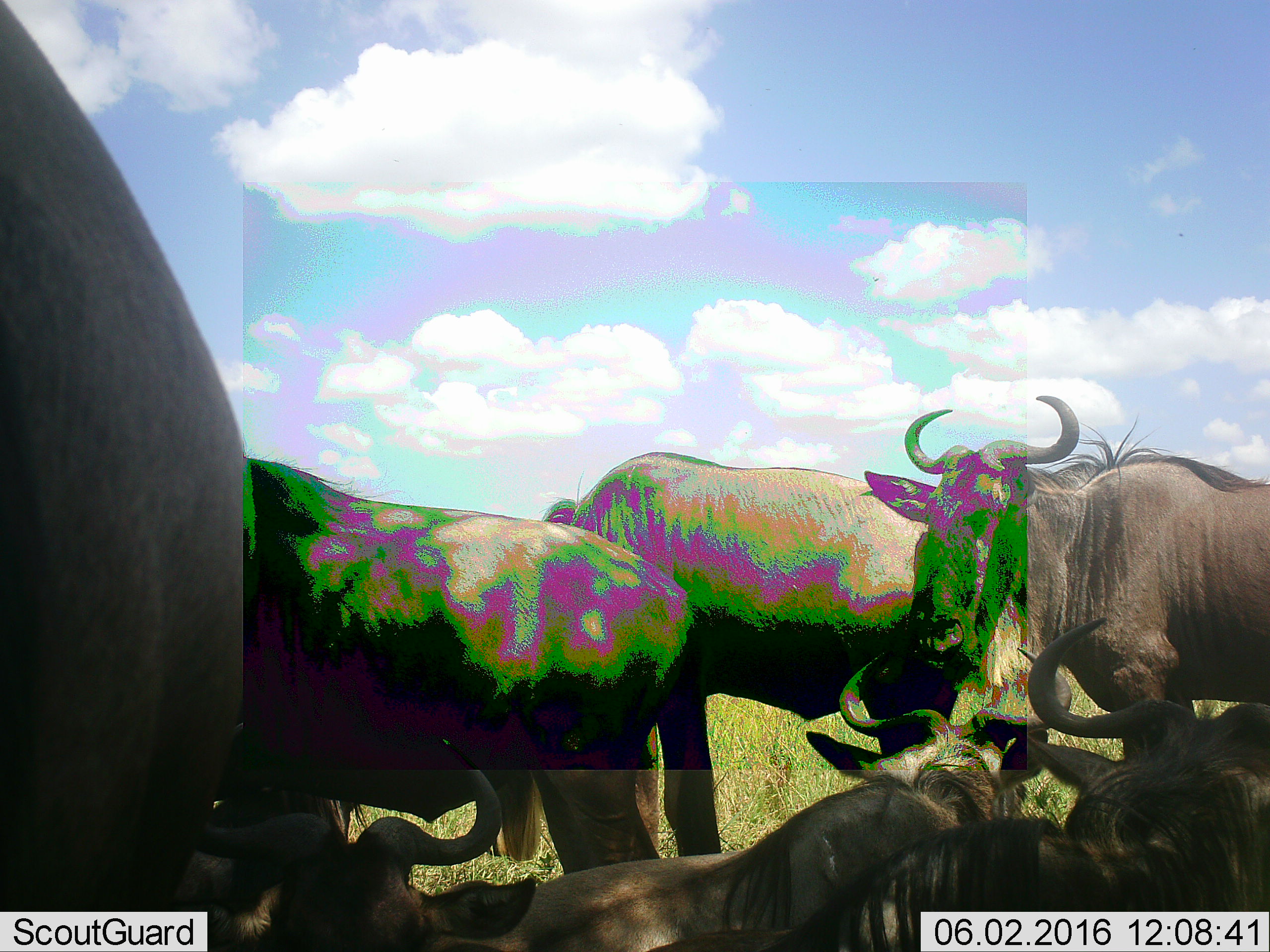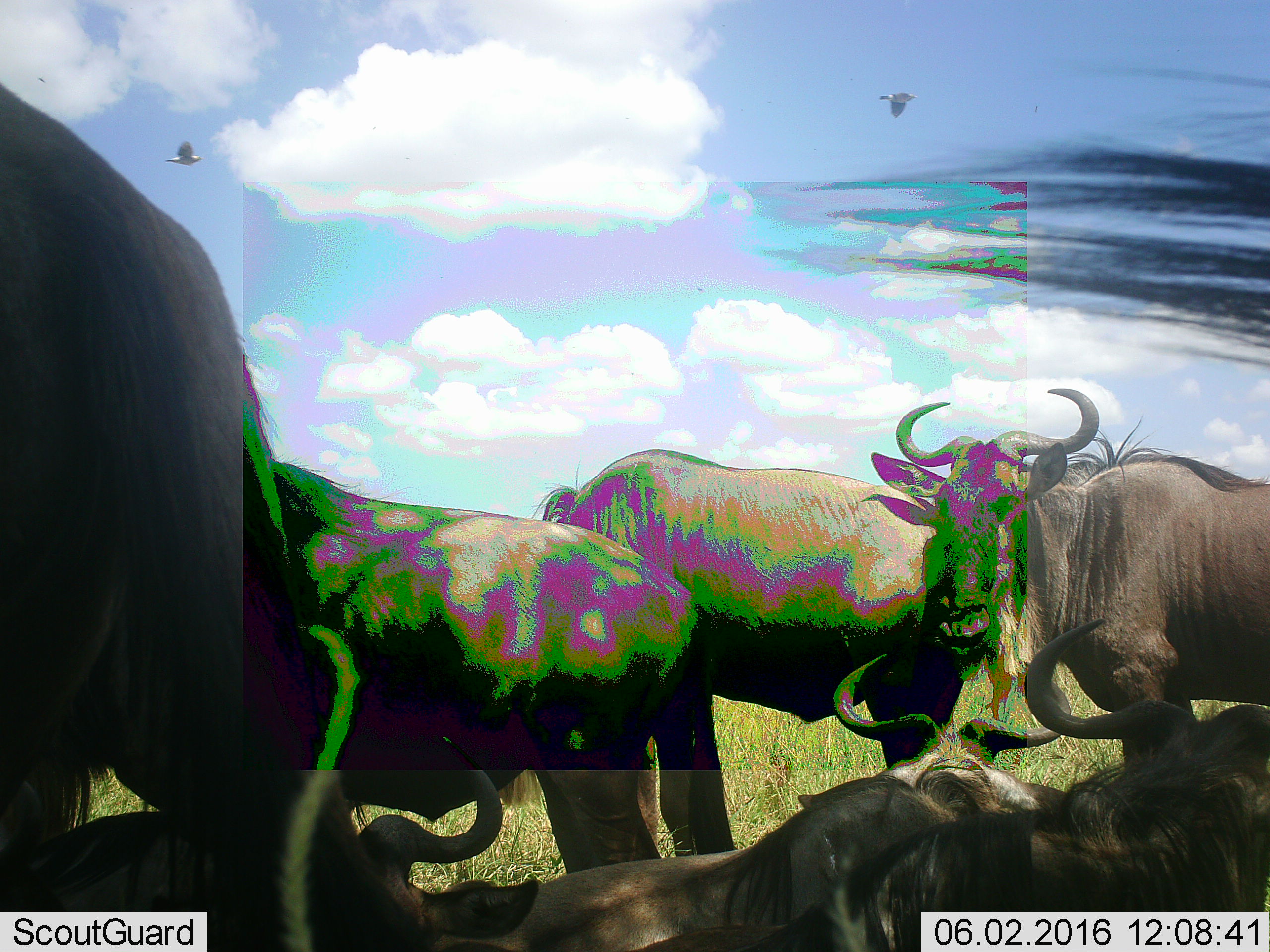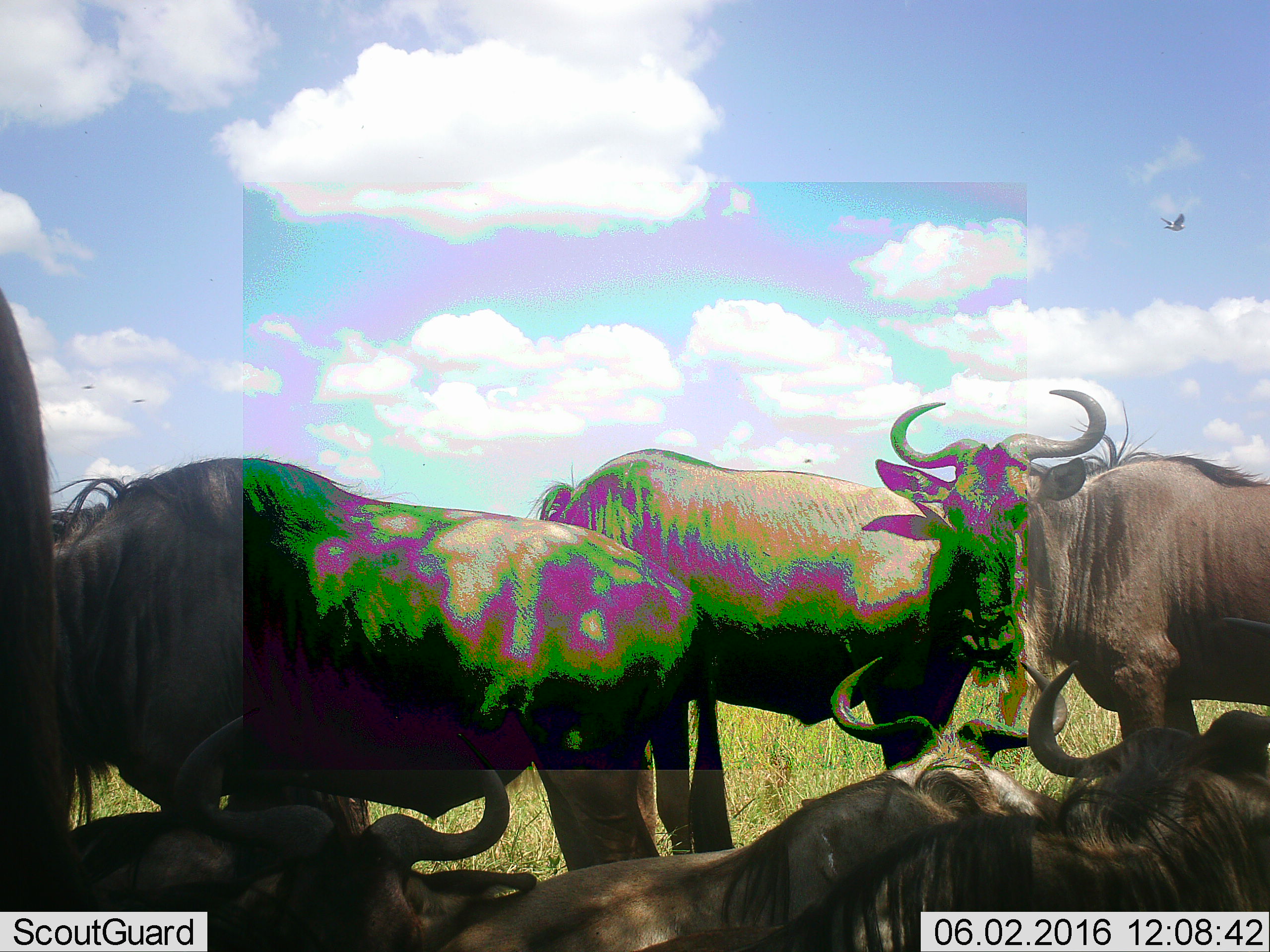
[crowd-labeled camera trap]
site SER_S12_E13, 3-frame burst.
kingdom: Animalia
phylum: Chordata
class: Mammalia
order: Artiodactyla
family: Bovidae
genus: Connochaetes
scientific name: Connochaetes taurinus taurinus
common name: blue wildebeest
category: wildebeestblue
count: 7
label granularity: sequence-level